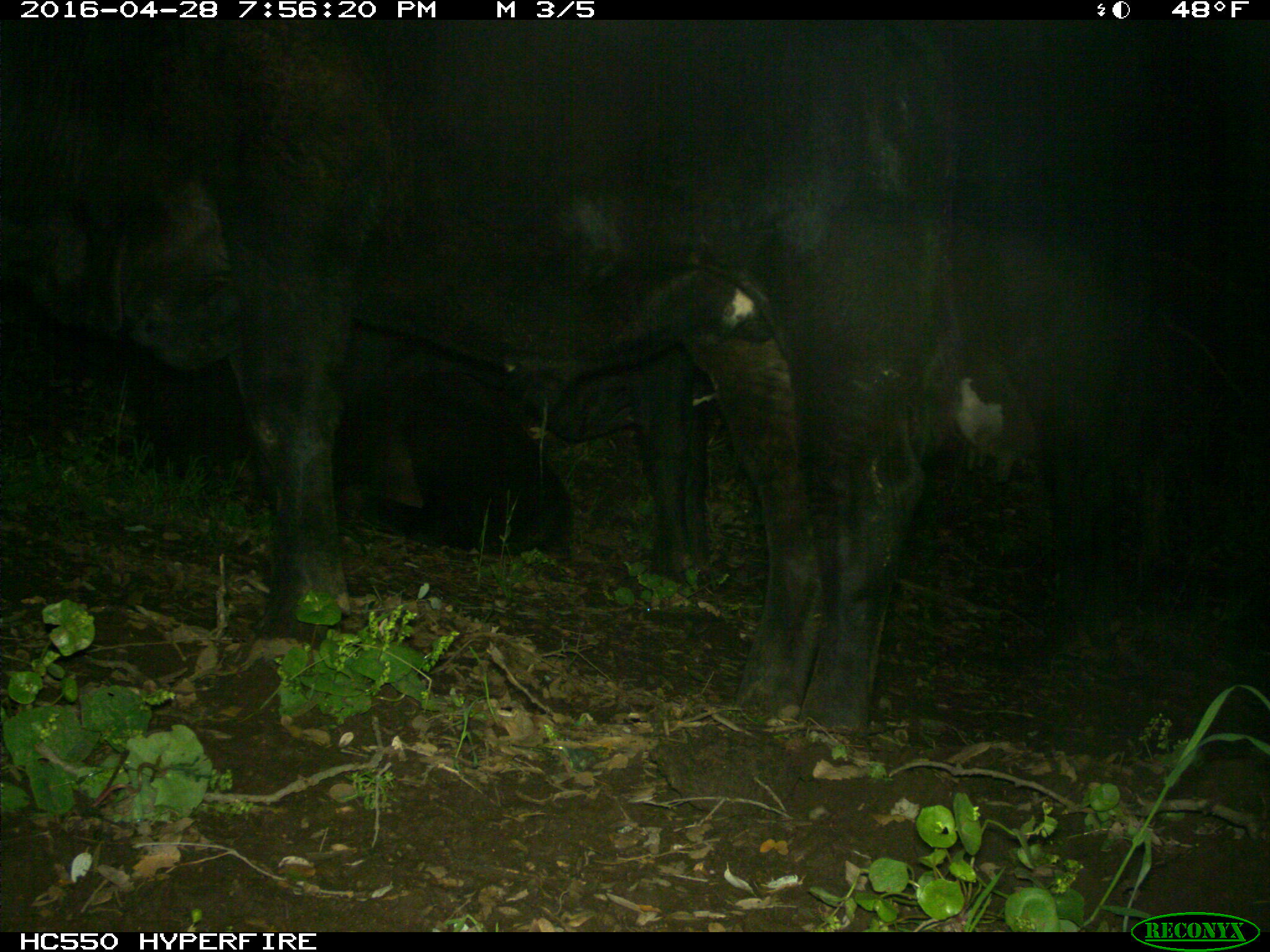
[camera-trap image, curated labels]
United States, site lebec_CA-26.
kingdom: Animalia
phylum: Chordata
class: Mammalia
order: Artiodactyla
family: Bovidae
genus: Bos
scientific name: Bos taurus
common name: domestic cow